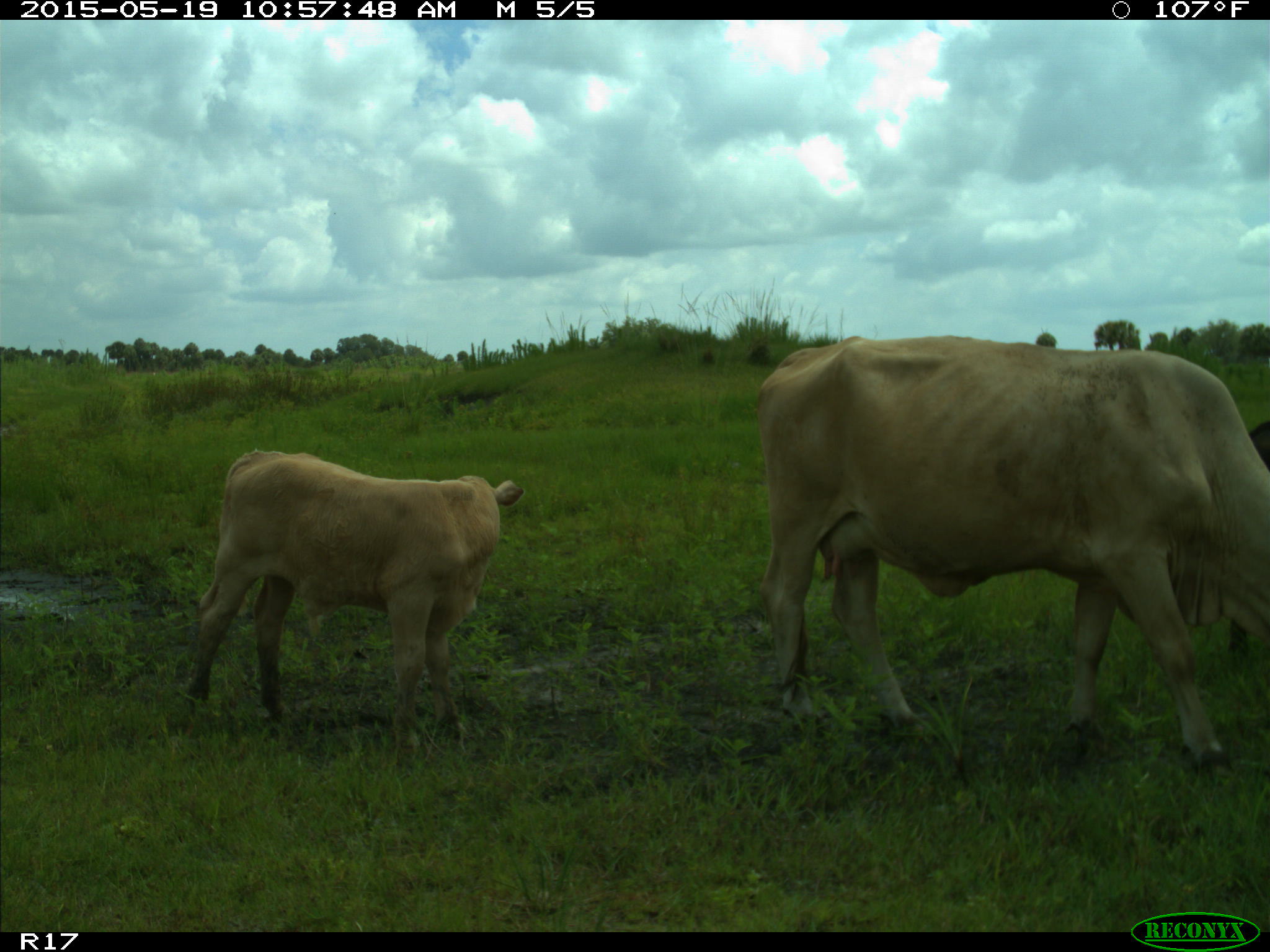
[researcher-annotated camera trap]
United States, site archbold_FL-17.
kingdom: Animalia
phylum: Chordata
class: Mammalia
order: Artiodactyla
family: Bovidae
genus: Bos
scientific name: Bos taurus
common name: domestic cow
Bos taurus (domestic cow).